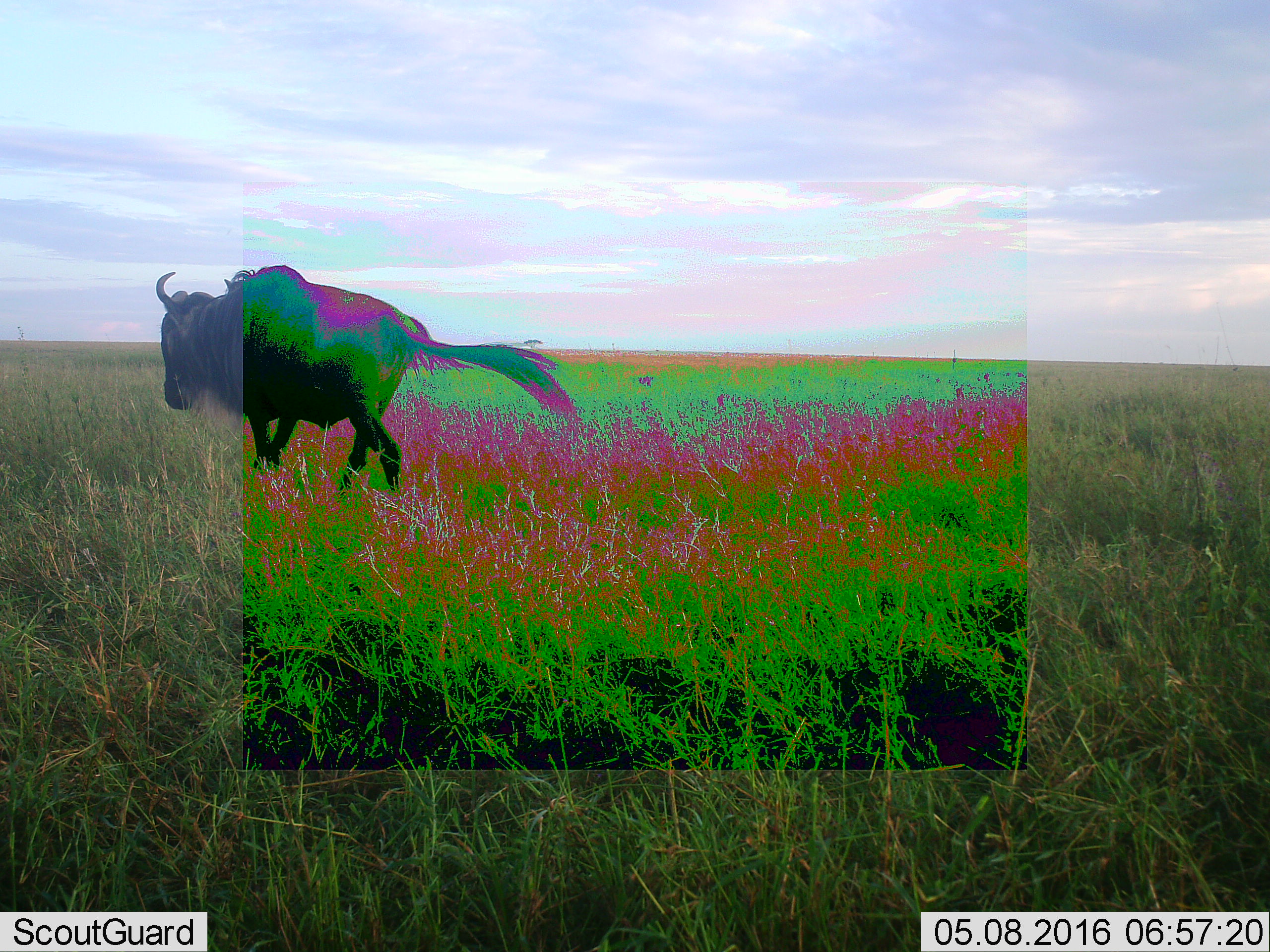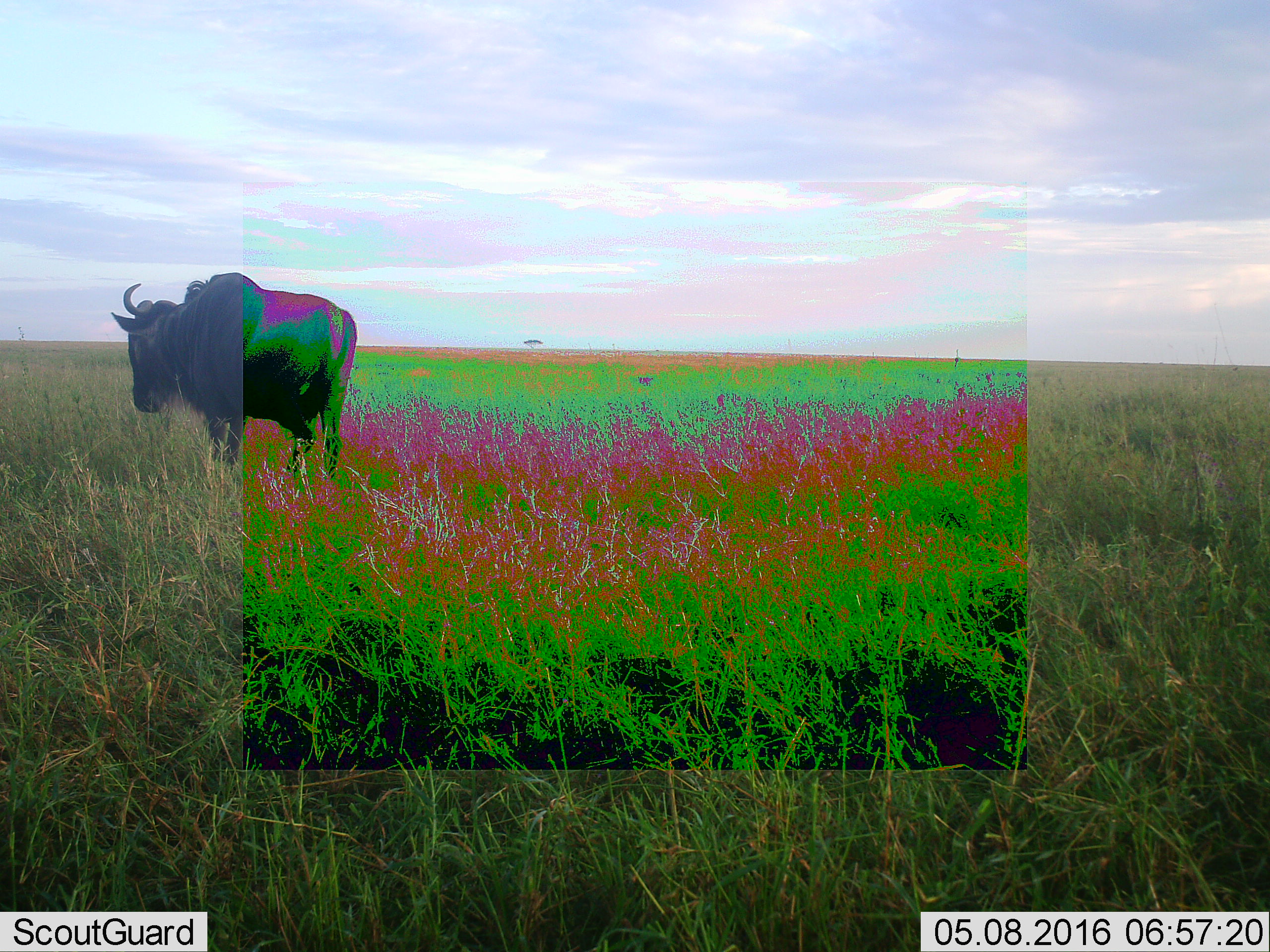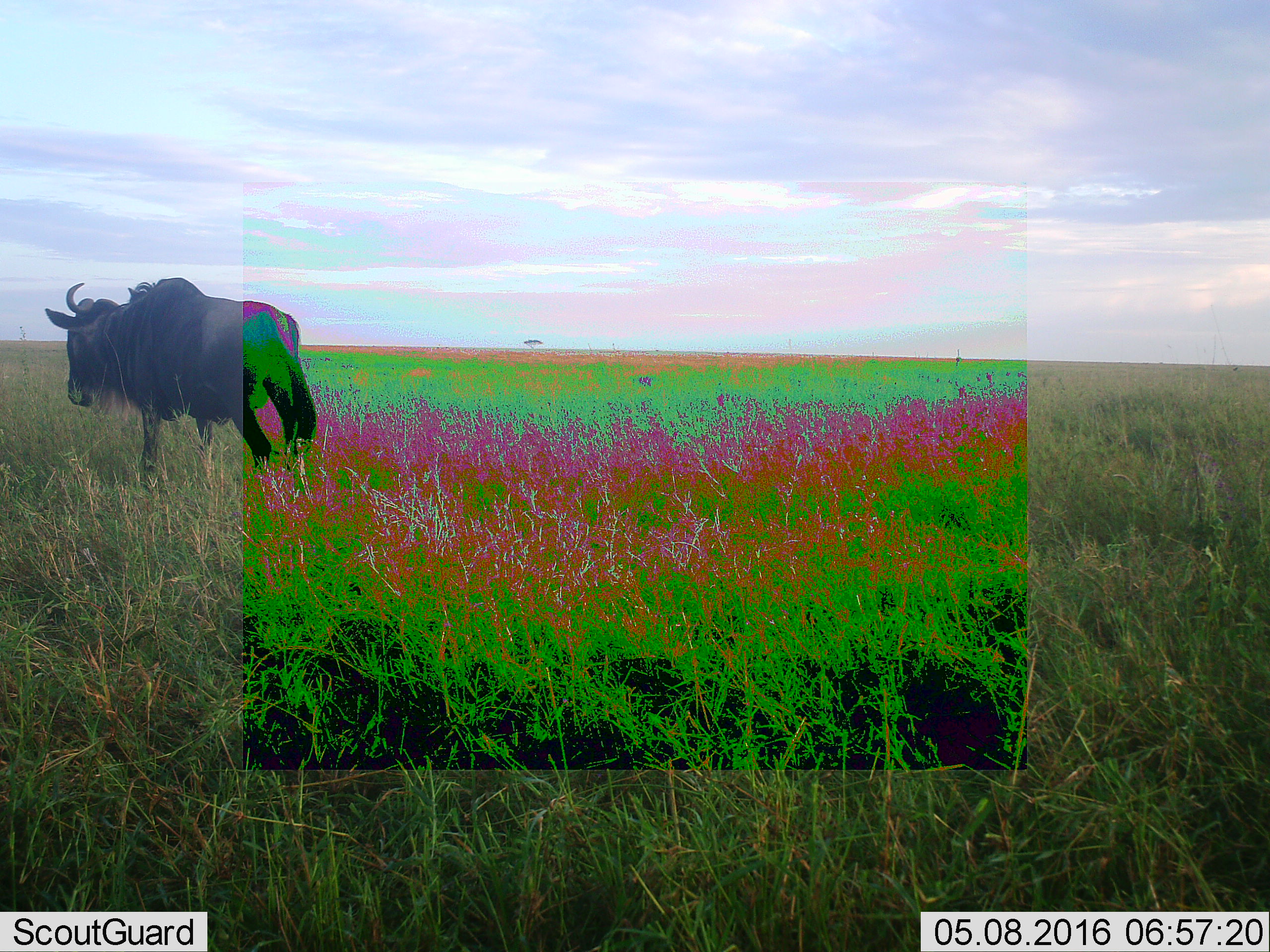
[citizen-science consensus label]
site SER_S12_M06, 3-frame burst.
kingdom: Animalia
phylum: Chordata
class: Mammalia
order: Artiodactyla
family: Bovidae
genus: Connochaetes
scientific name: Connochaetes taurinus taurinus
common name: blue wildebeest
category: wildebeestblue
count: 1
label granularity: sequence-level